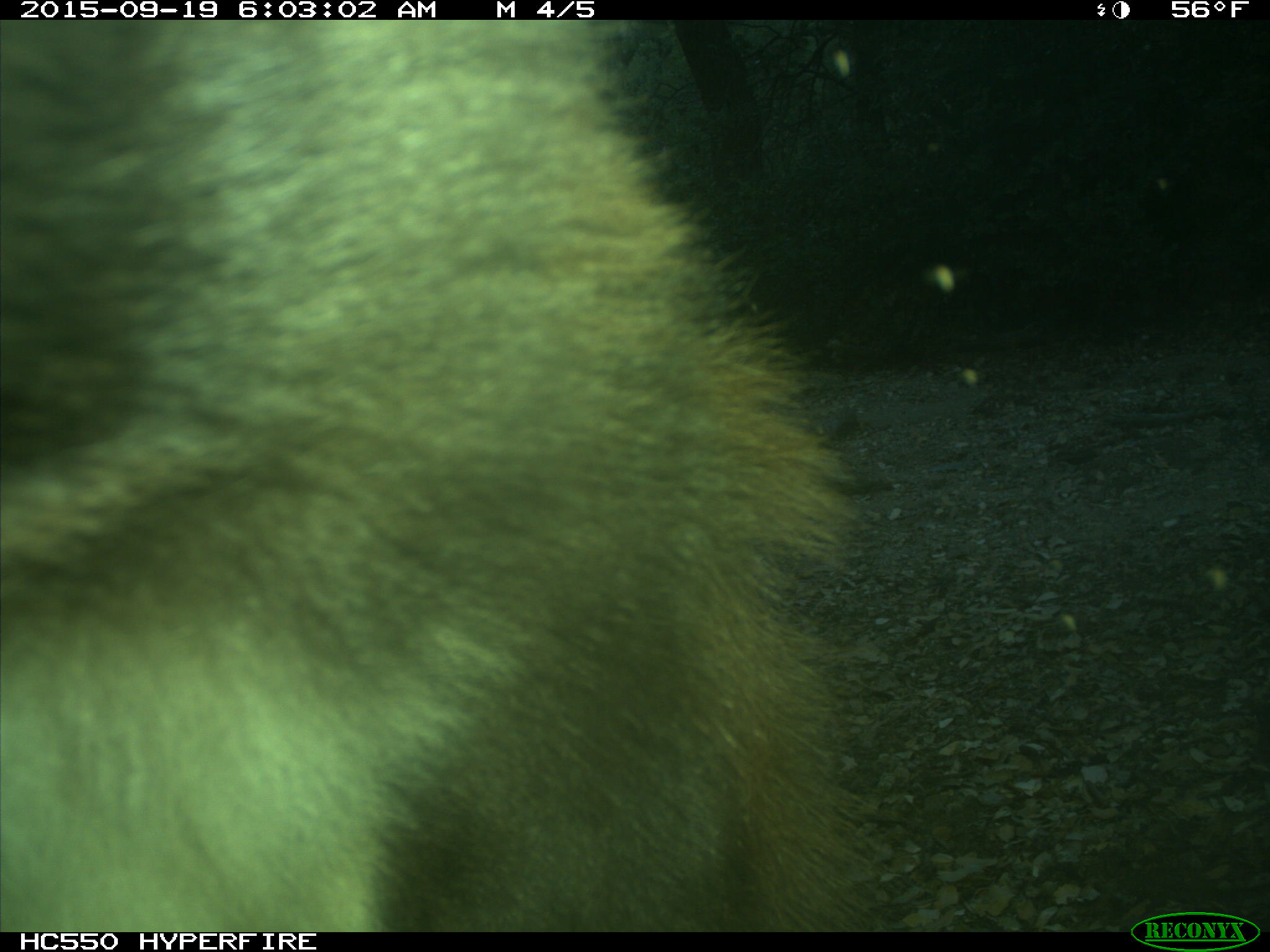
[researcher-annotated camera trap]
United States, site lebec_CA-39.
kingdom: Animalia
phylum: Chordata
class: Mammalia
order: Carnivora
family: Ursidae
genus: Ursus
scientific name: Ursus americanus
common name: american black bear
Ursus americanus (american black bear).